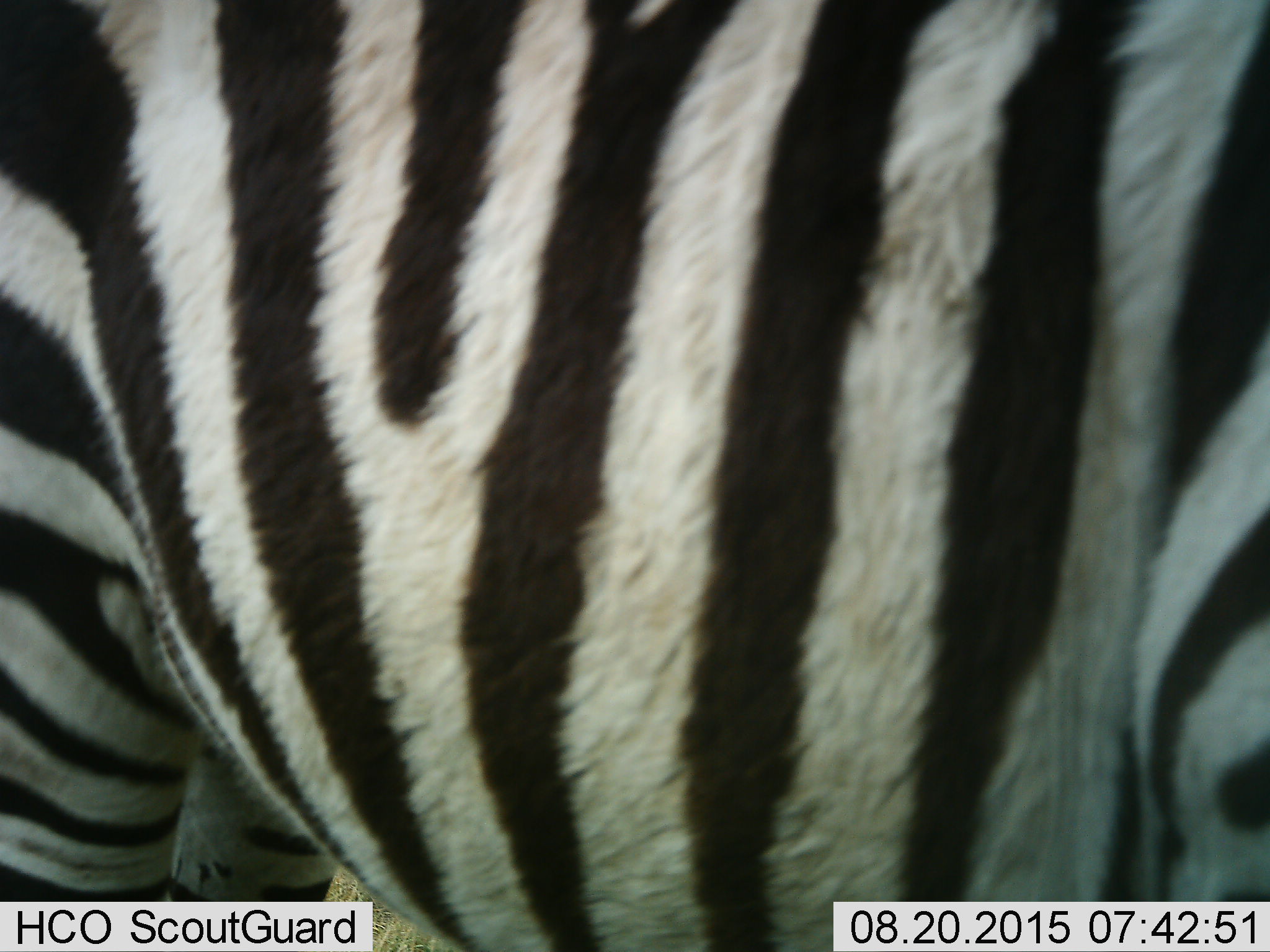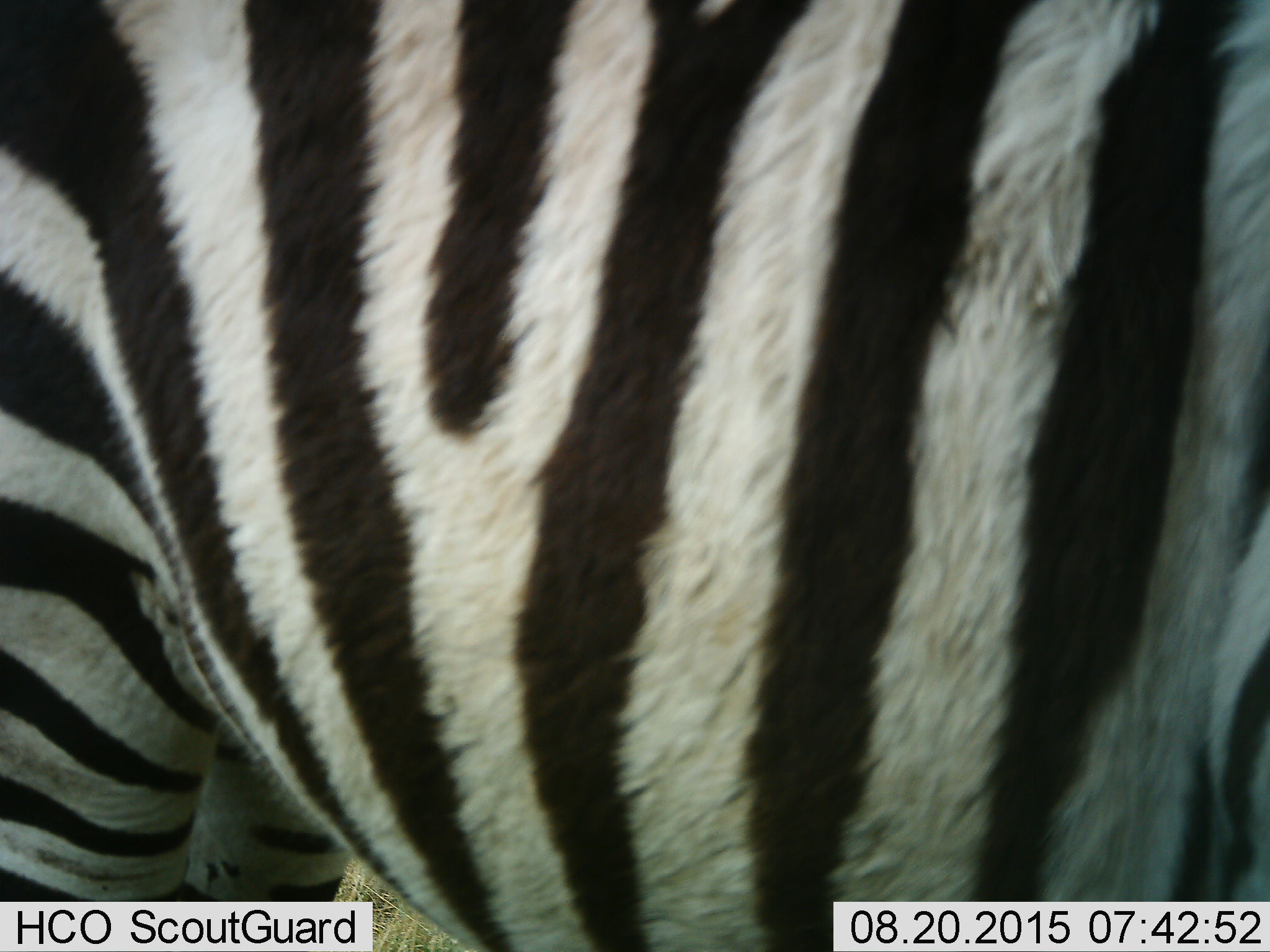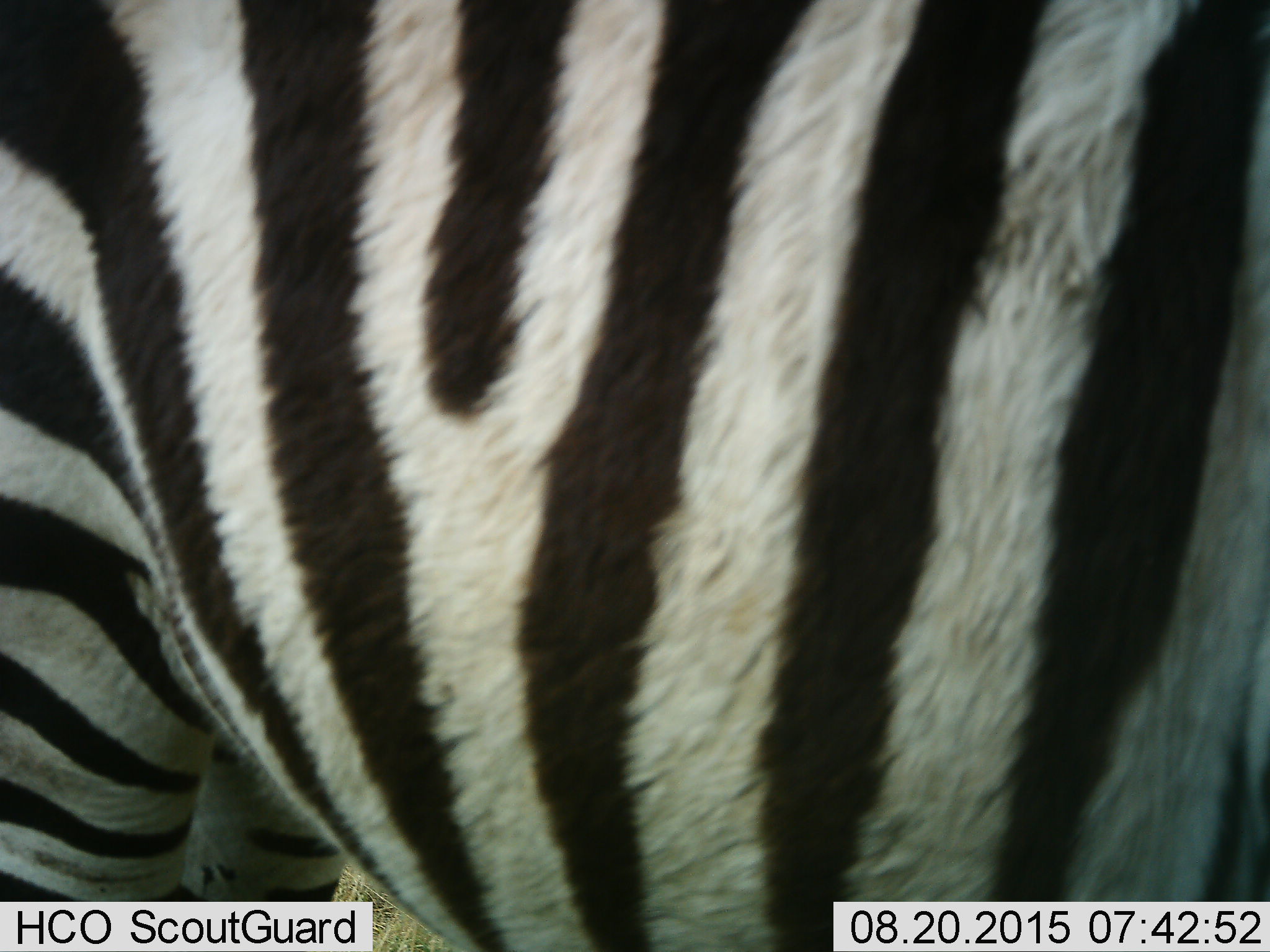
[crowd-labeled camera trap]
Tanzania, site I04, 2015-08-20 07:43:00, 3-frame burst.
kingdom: Animalia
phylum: Chordata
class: Mammalia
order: Perissodactyla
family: Equidae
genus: Equus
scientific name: Equus quagga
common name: plains zebra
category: zebra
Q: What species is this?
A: Zebra (plains zebra) (Equus quagga).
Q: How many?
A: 1.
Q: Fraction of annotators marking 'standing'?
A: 100%.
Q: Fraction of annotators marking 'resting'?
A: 0%.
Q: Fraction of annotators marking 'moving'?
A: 0%.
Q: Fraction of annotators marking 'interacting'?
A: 0%.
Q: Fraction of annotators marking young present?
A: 0%.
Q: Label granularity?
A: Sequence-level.